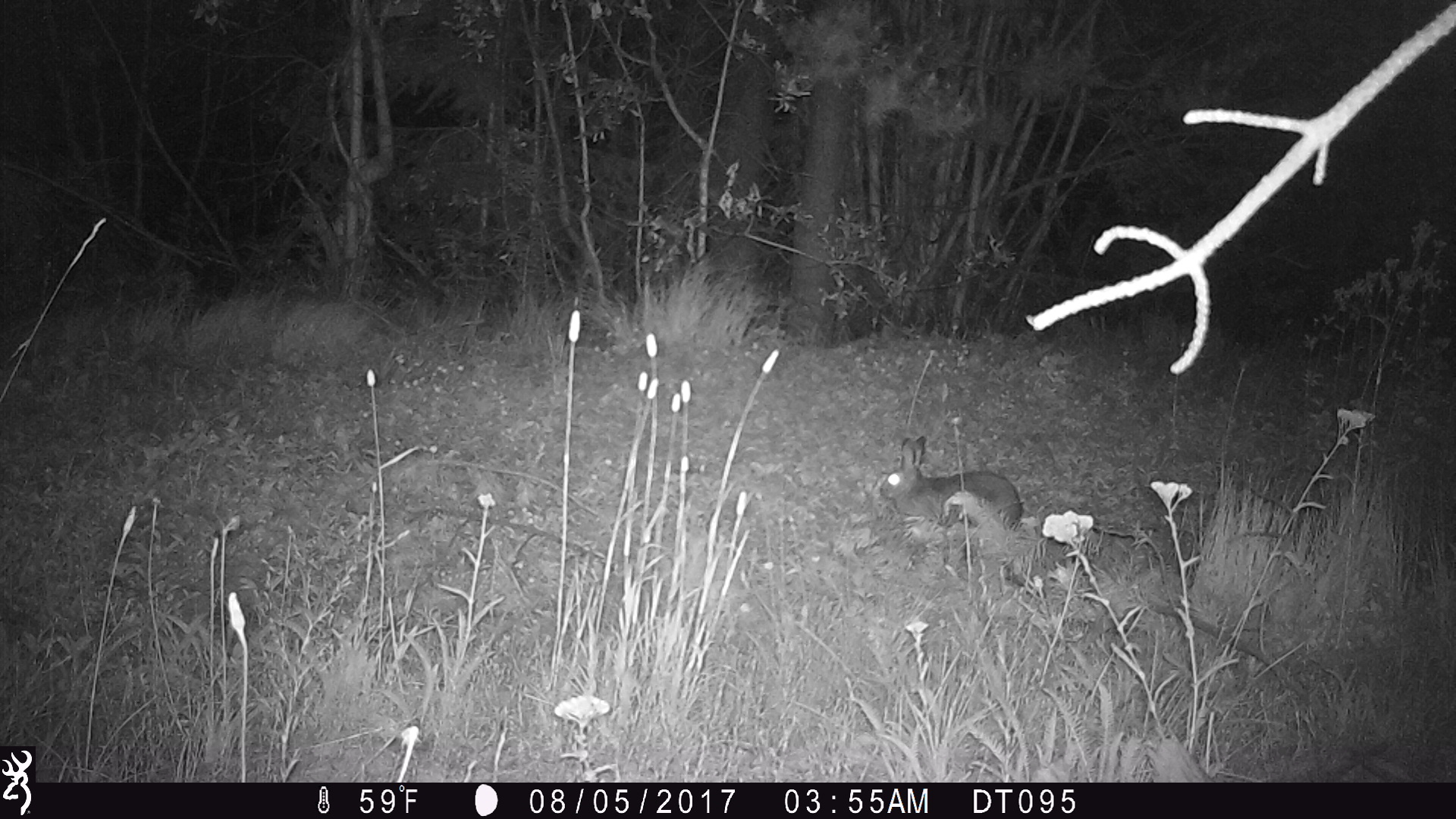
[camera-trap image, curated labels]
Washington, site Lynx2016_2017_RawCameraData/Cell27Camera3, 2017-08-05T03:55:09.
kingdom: Animalia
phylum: Chordata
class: Mammalia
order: Lagomorpha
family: Leporidae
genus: Lepus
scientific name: Lepus americanus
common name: snowshoe hare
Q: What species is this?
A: Lepus americanus (snowshoe hare).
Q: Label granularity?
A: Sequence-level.